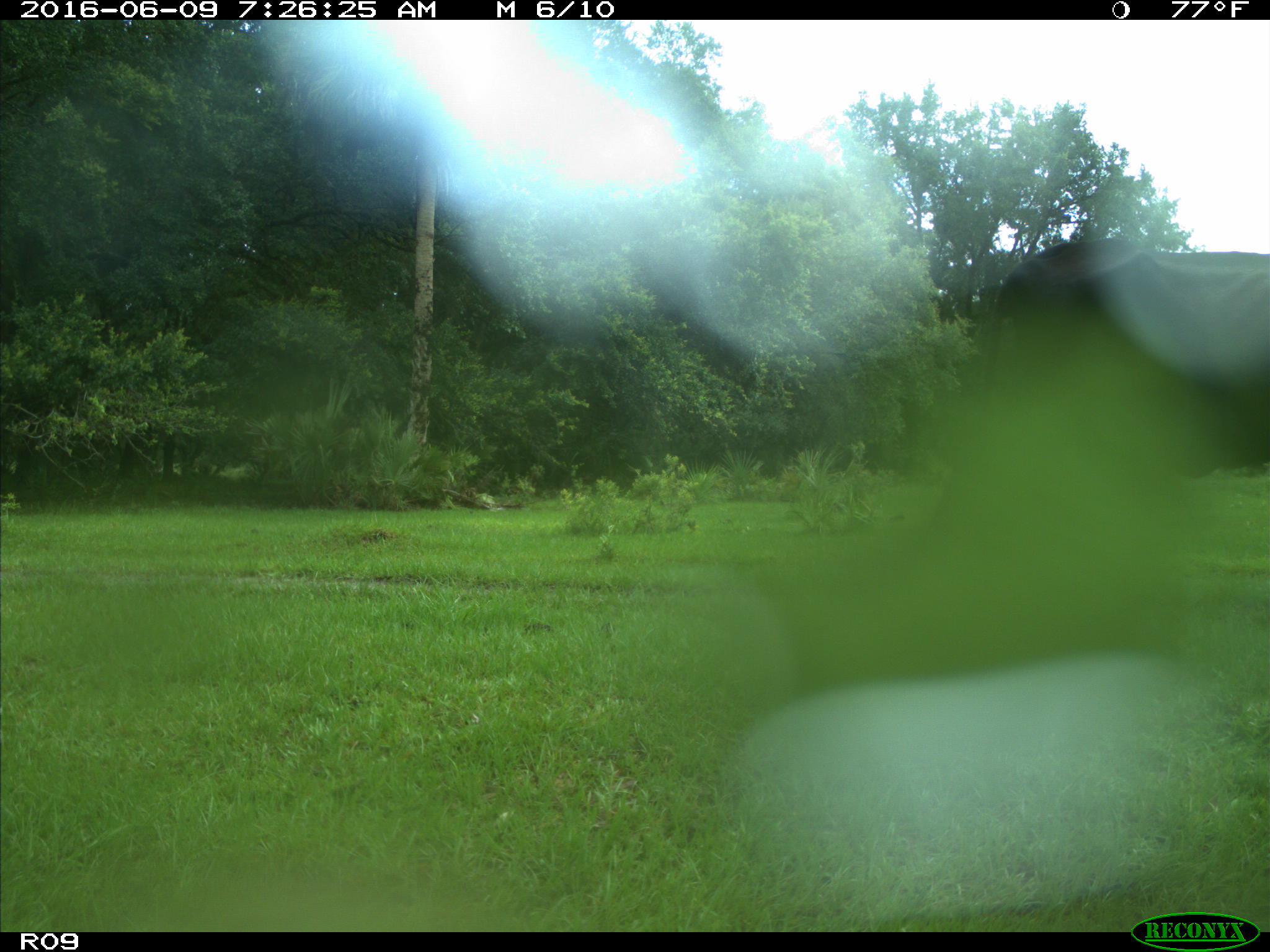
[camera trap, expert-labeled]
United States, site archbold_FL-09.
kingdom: Animalia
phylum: Chordata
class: Mammalia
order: Artiodactyla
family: Bovidae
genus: Bos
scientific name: Bos taurus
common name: domestic cow